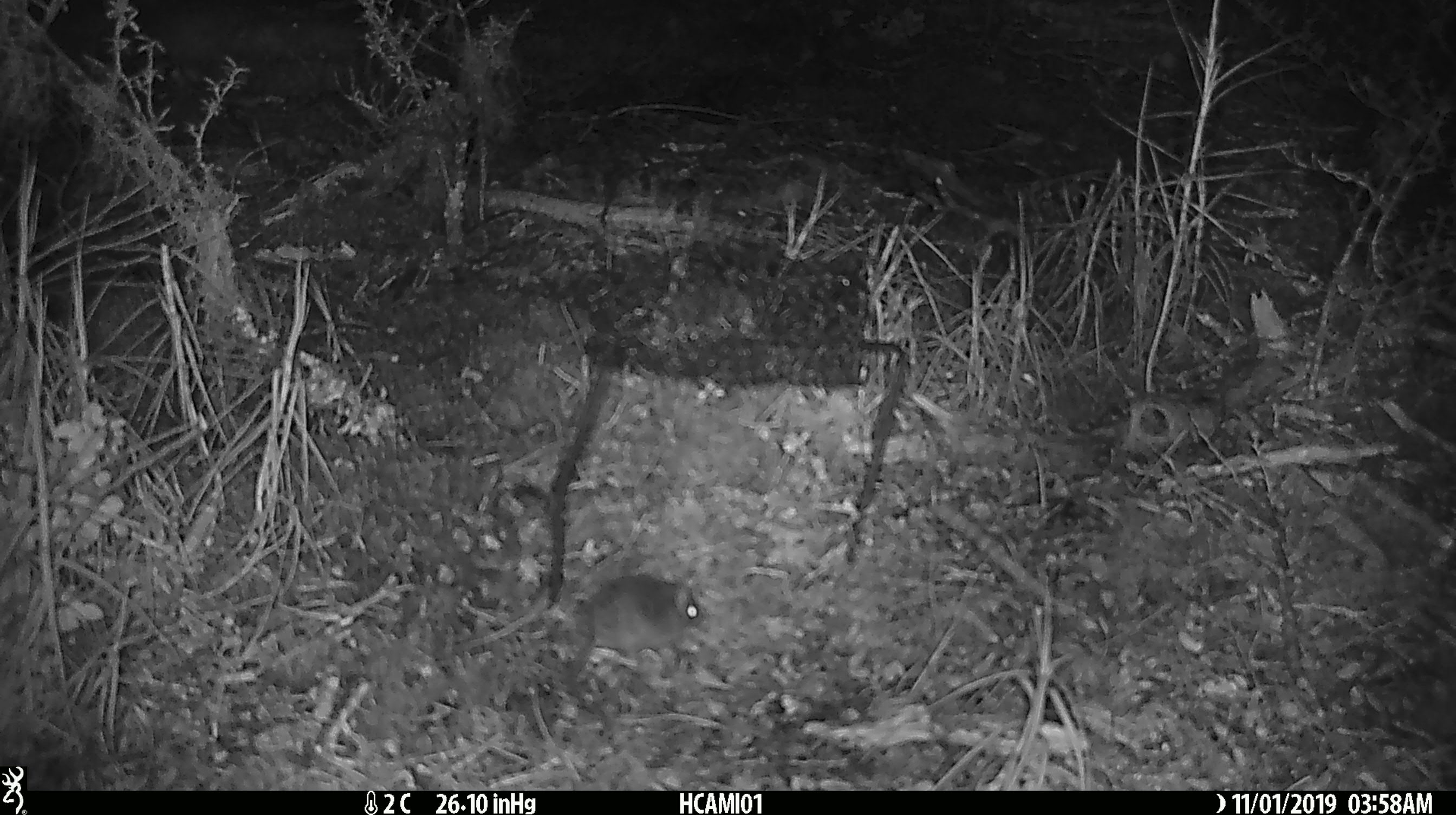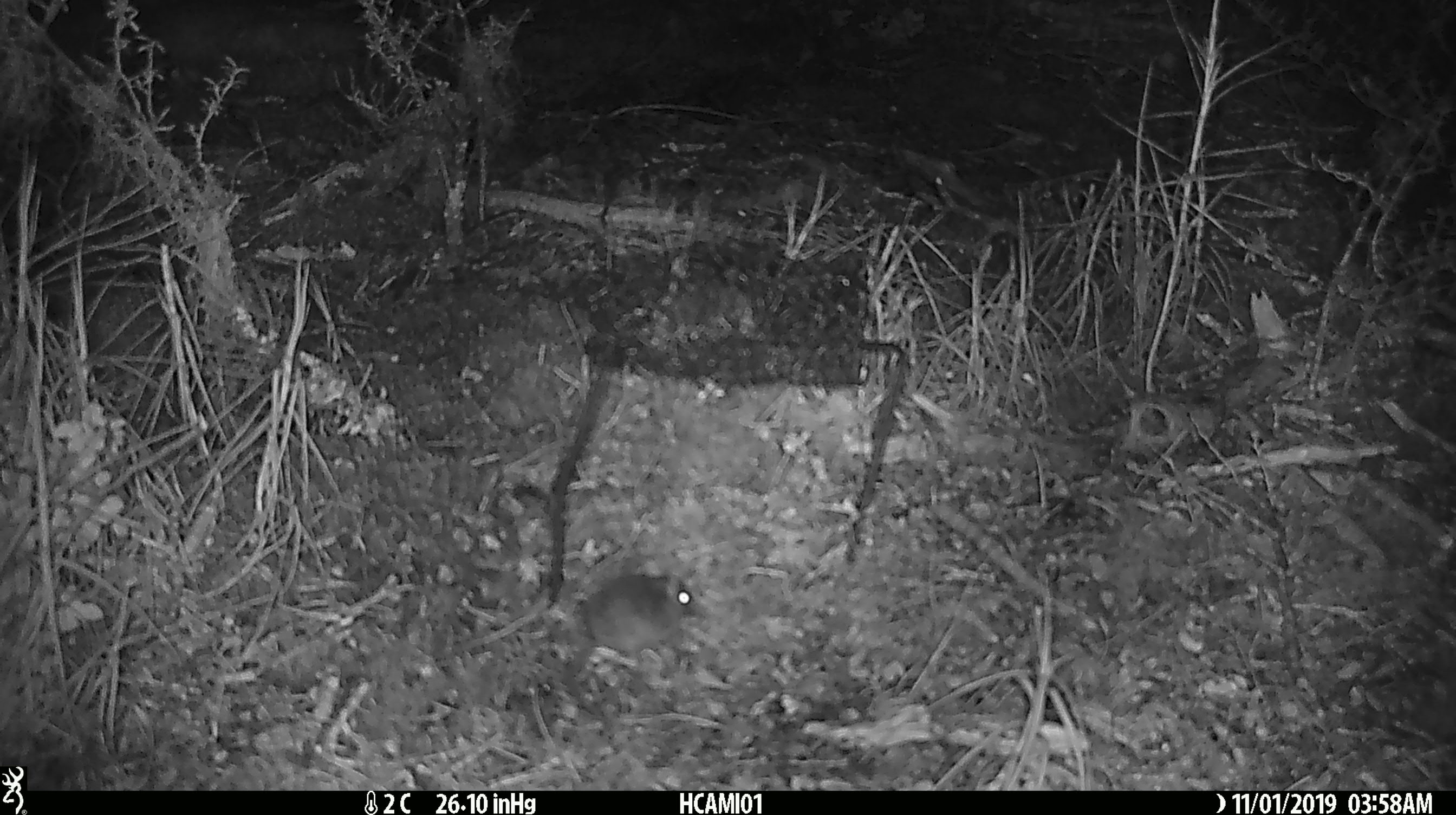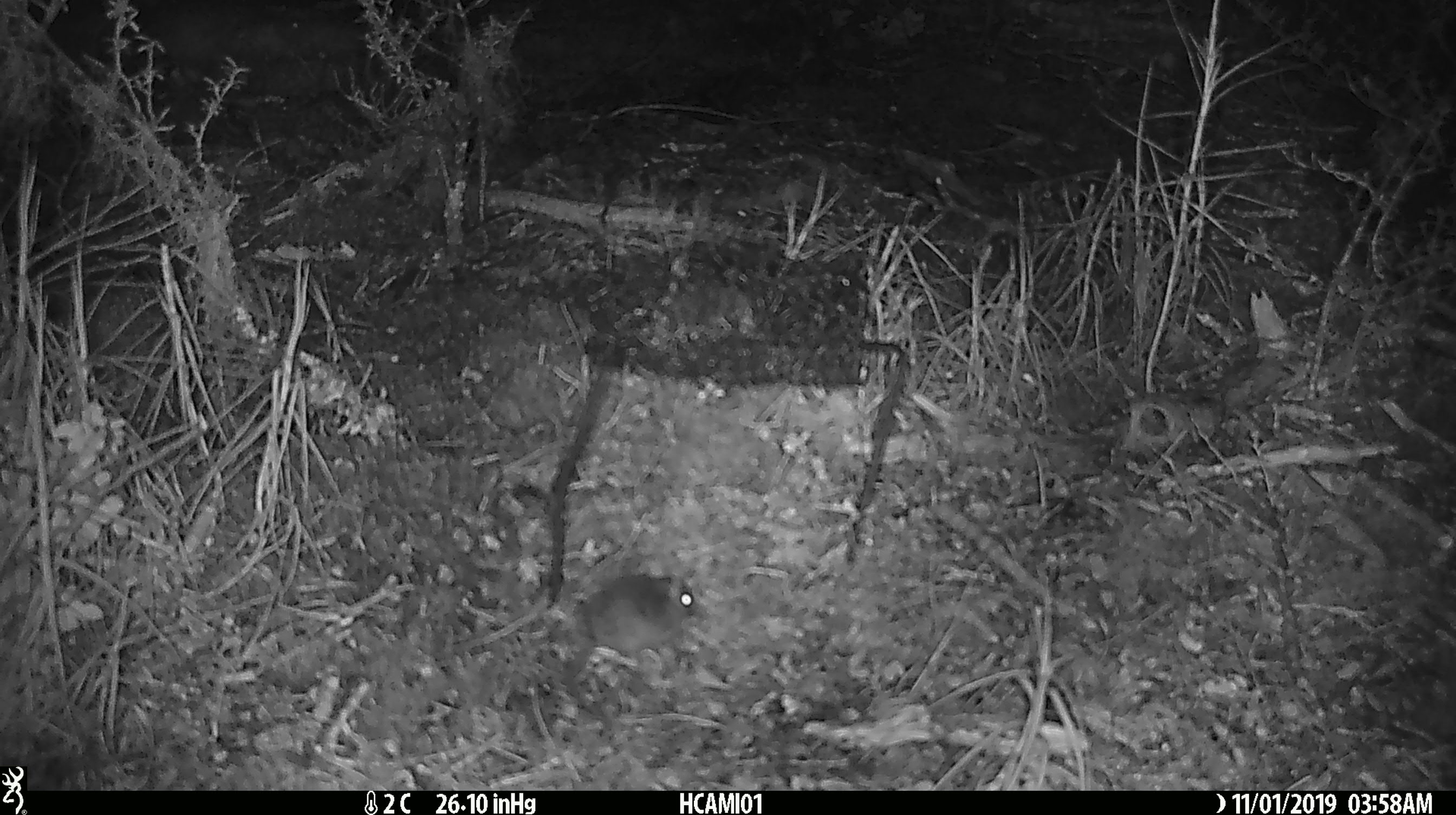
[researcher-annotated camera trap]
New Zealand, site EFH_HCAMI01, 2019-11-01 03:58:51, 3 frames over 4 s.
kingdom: Animalia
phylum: Chordata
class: Mammalia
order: Rodentia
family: Muridae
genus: Mus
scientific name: Mus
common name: mouse